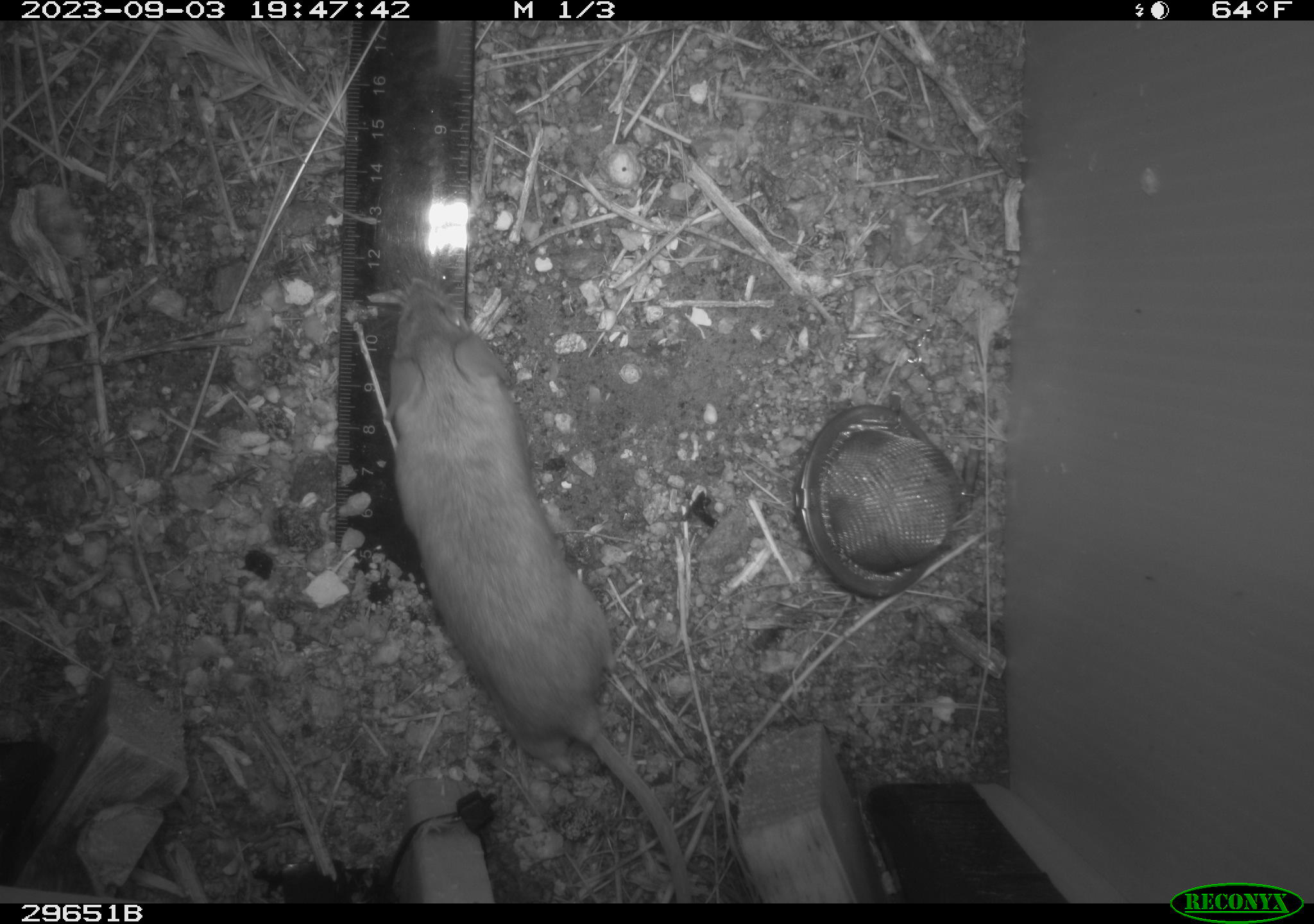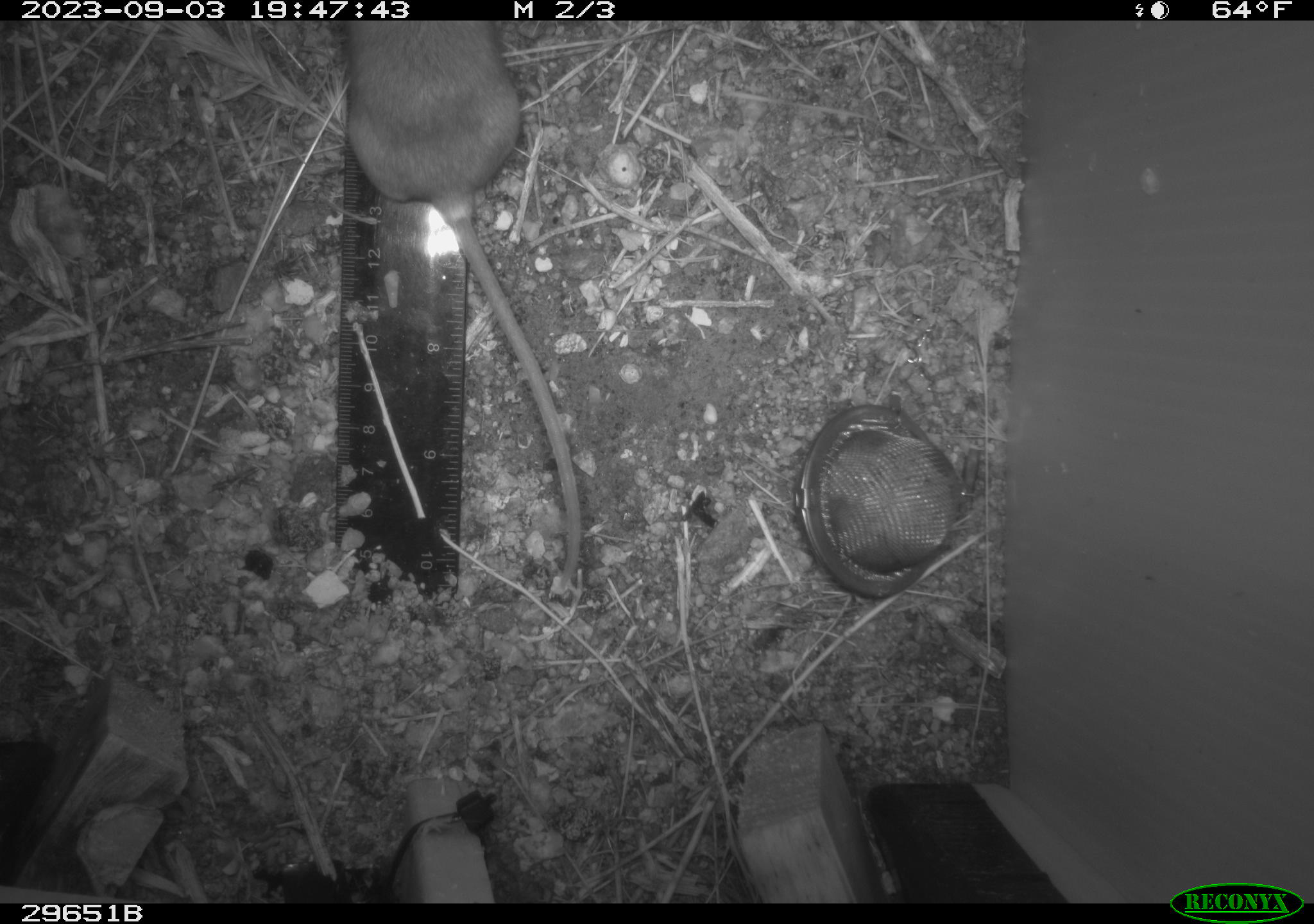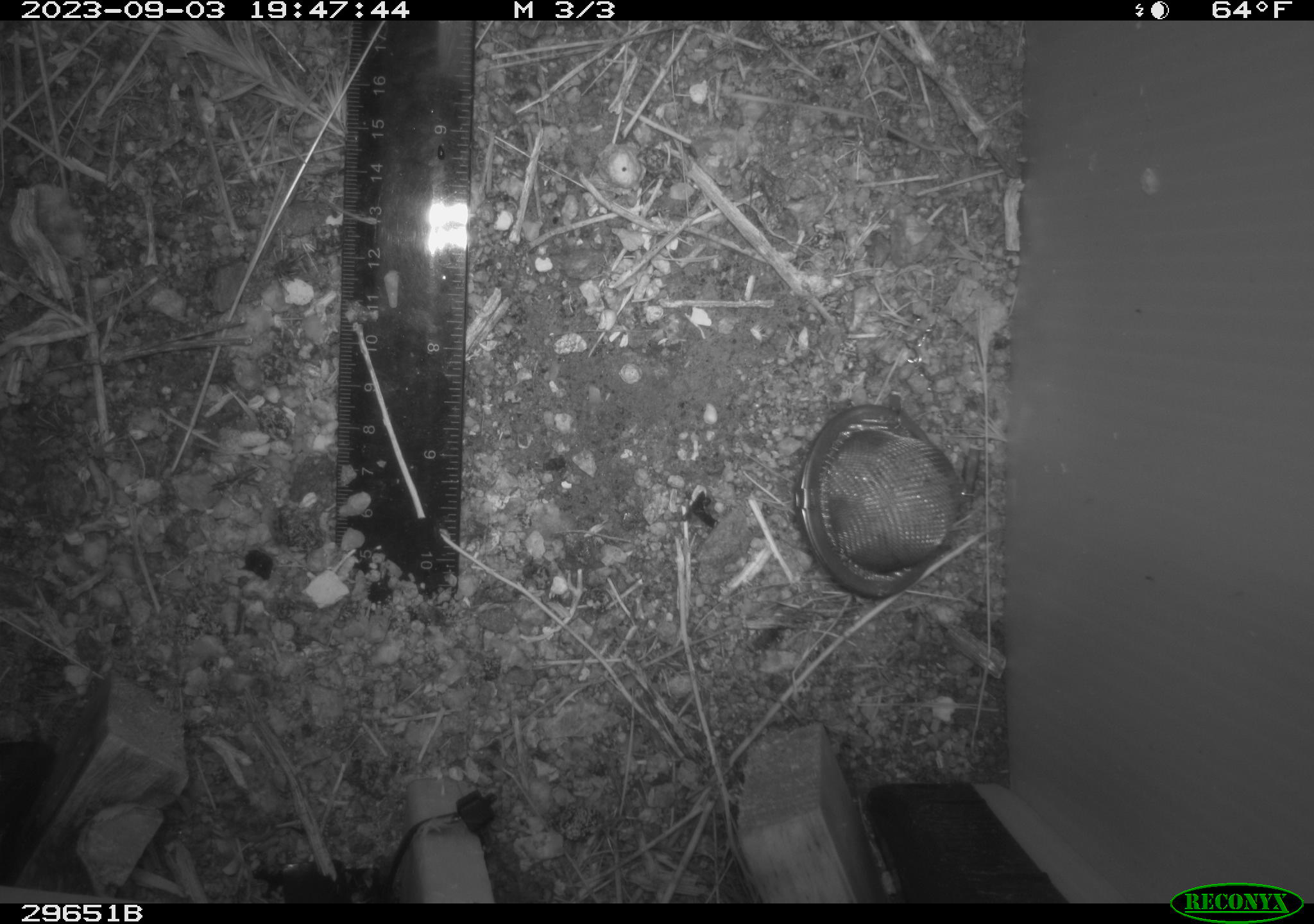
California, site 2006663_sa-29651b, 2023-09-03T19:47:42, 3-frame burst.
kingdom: Animalia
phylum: Chordata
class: Mammalia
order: Rodentia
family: Cricetidae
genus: Peromyscus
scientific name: Peromyscus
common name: deer mice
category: peromyscus species